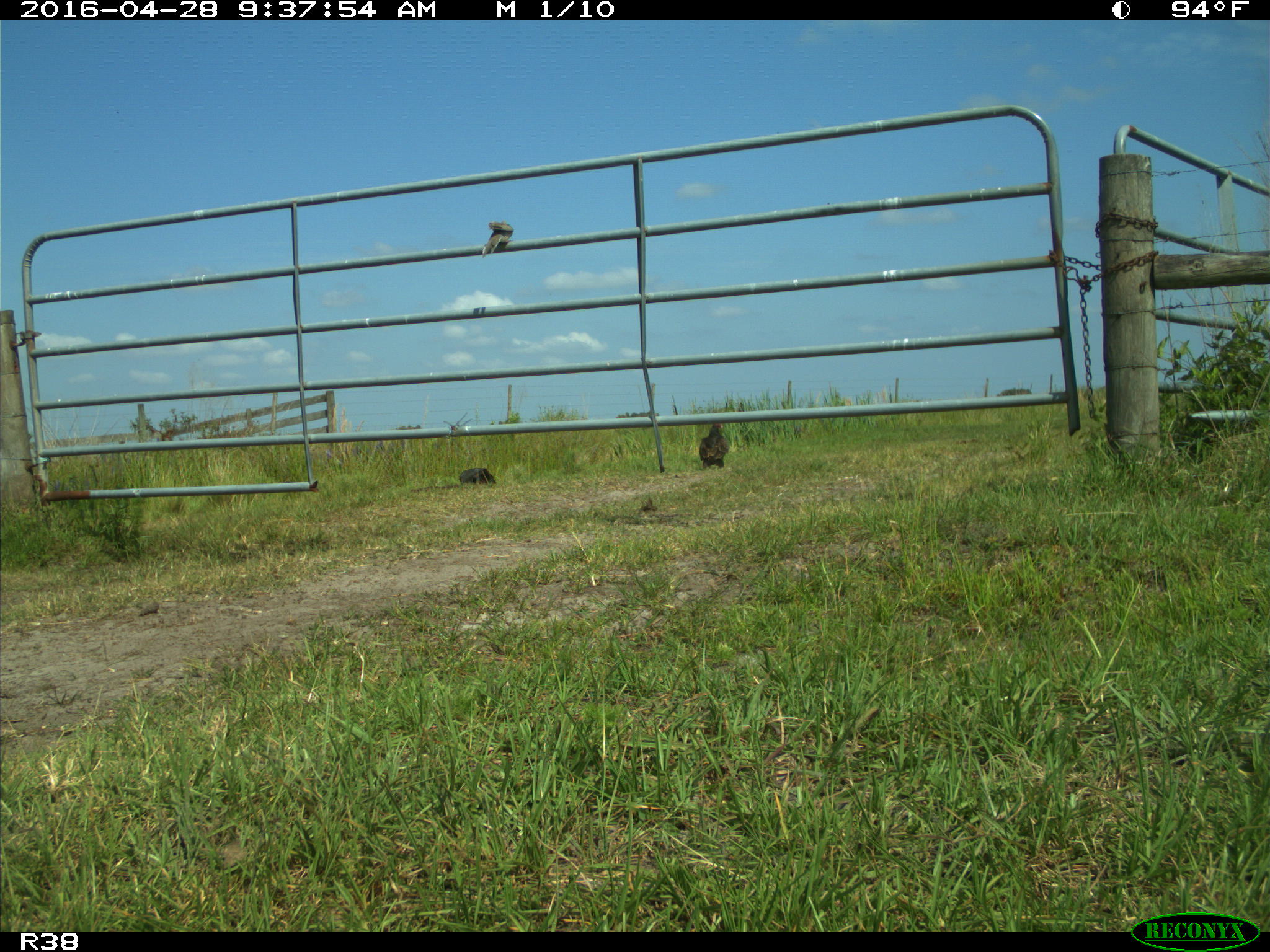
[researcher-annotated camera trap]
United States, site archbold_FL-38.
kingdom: Animalia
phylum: Chordata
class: Aves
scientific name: Aves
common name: birds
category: unidentified bird